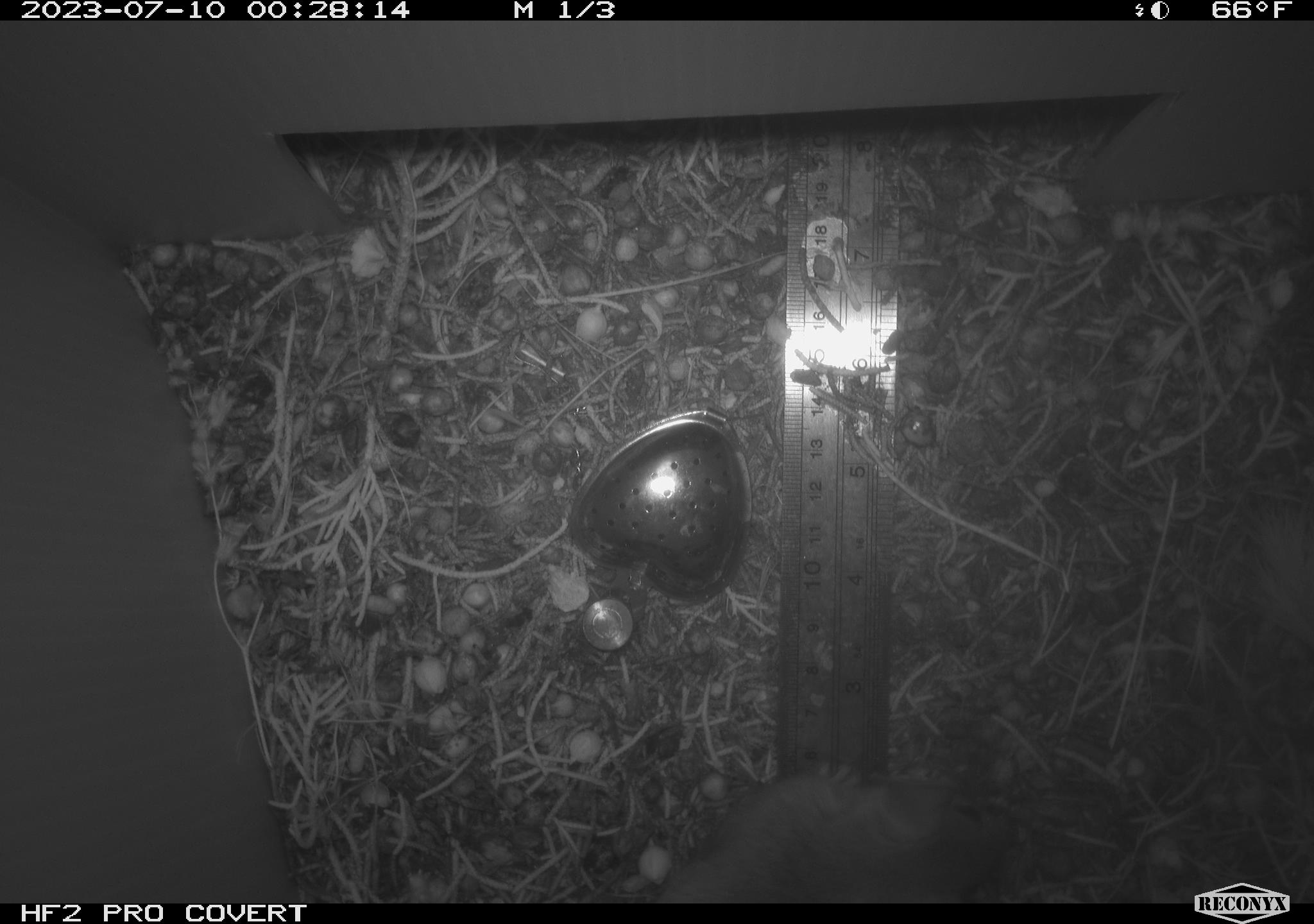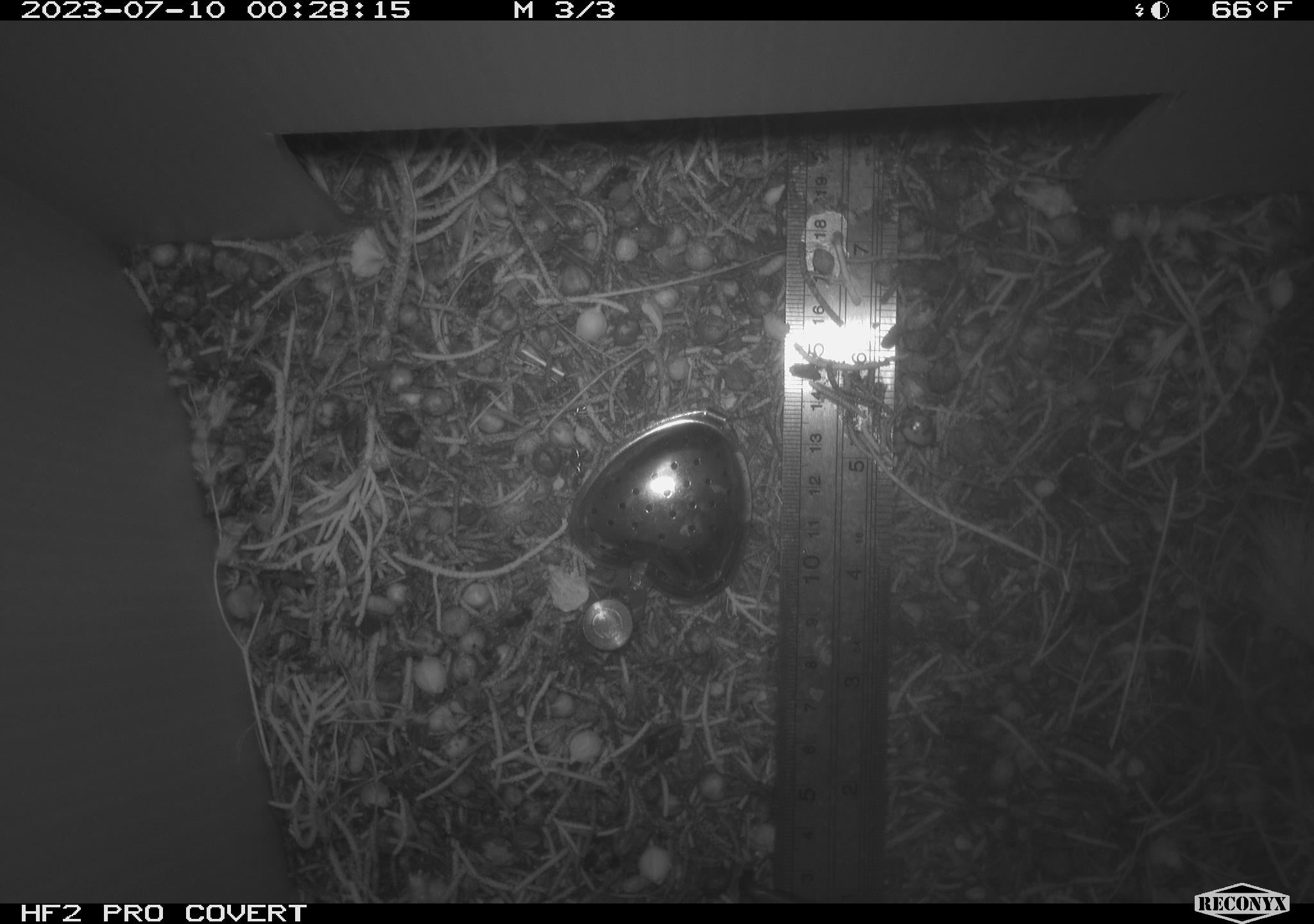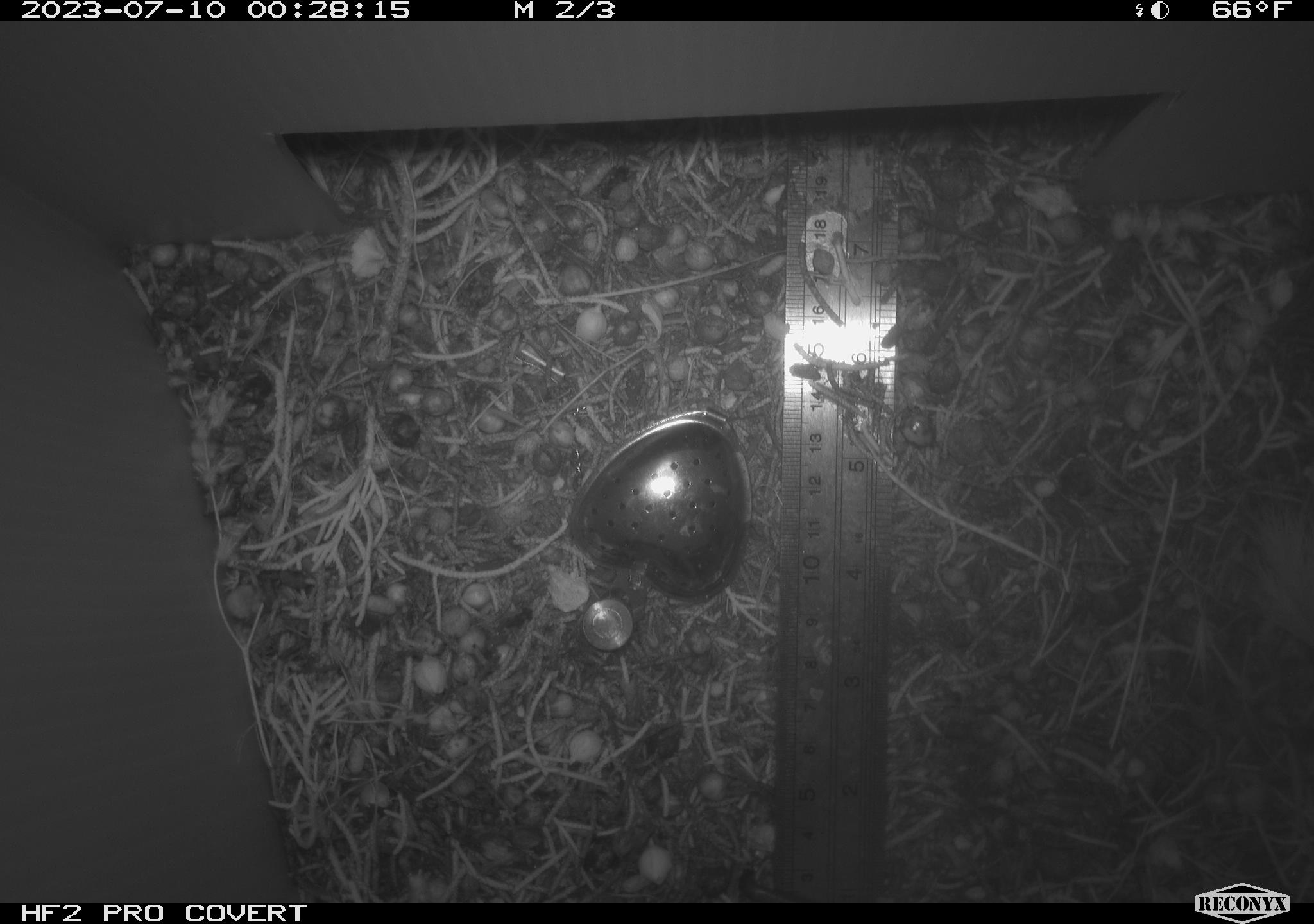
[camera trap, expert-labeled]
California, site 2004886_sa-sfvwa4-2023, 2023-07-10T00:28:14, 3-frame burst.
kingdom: Animalia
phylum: Chordata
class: Mammalia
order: Rodentia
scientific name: Rodentia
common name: mouse species